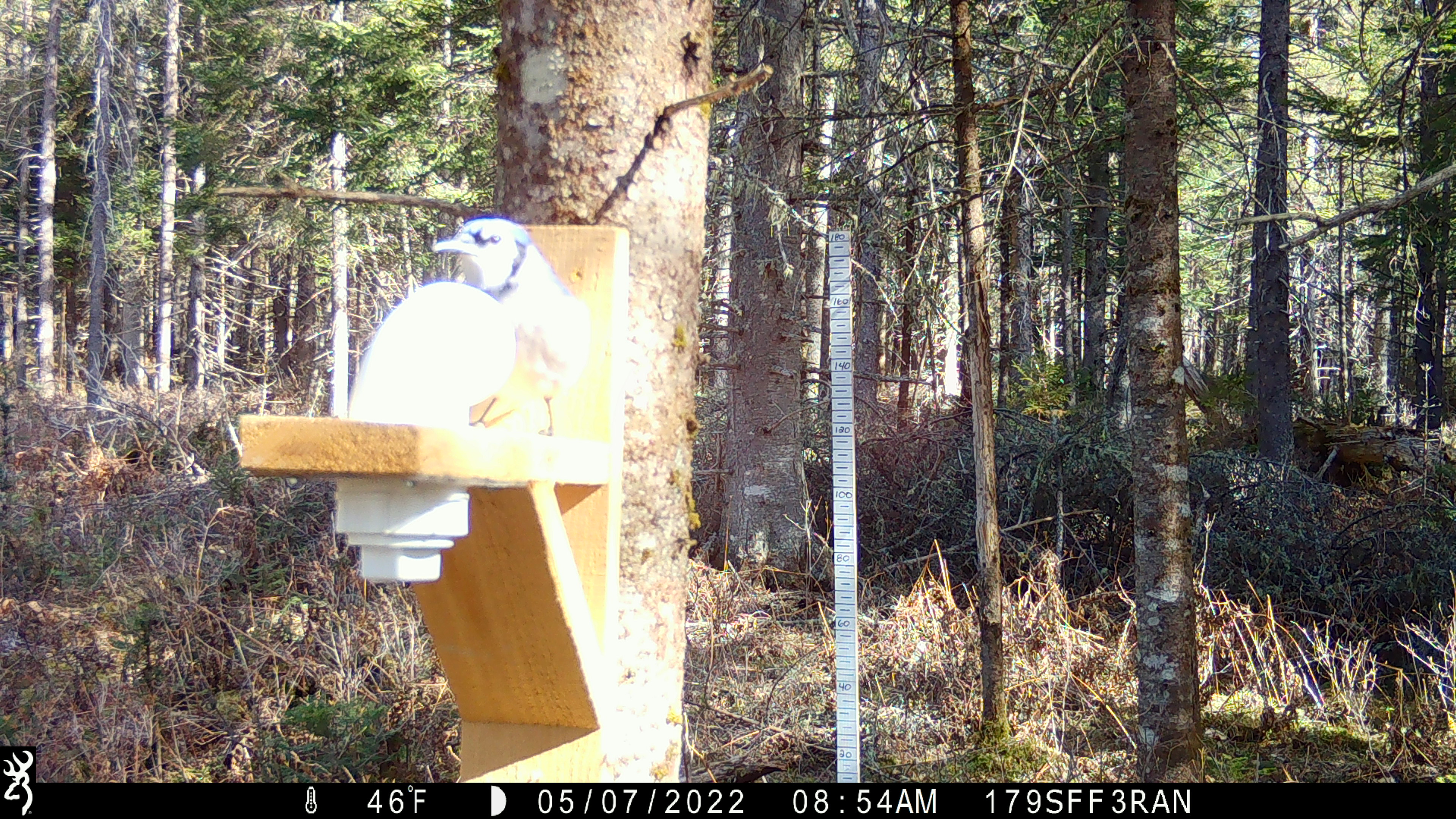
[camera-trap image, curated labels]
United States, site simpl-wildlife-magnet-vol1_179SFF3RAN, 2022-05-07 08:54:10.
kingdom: Animalia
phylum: Chordata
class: Aves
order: Passeriformes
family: Corvidae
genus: Cyanocitta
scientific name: Cyanocitta cristata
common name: blue jay